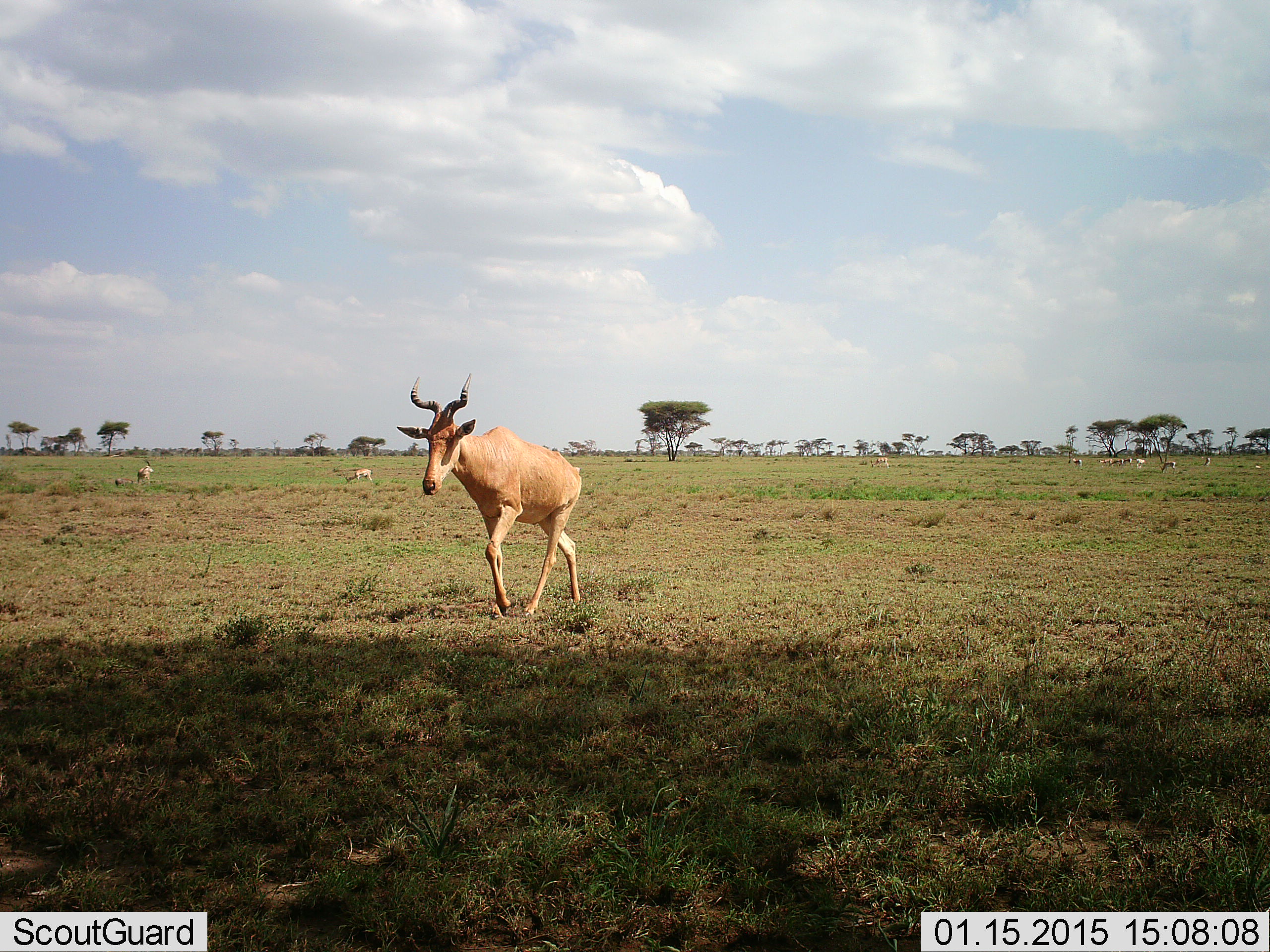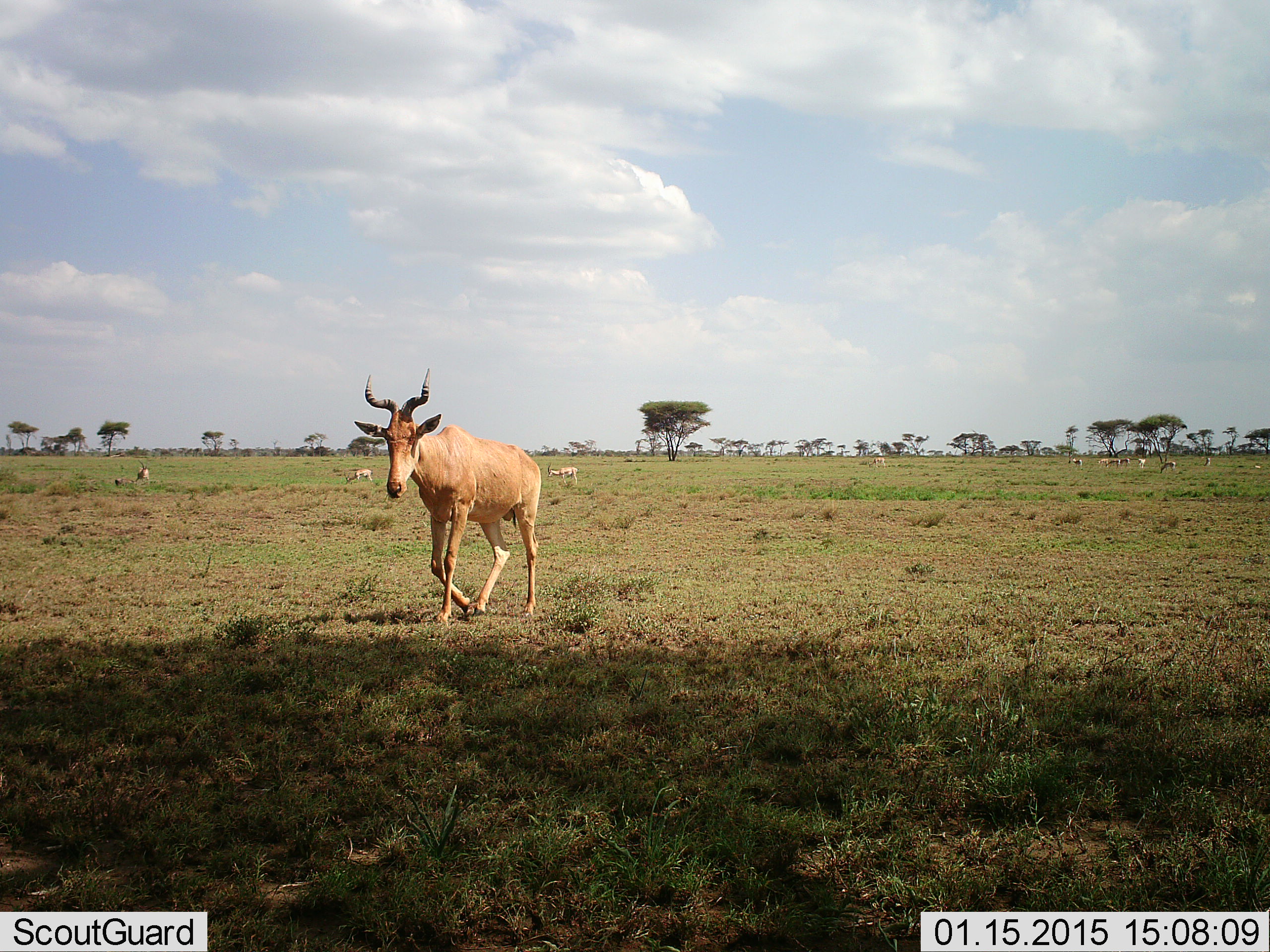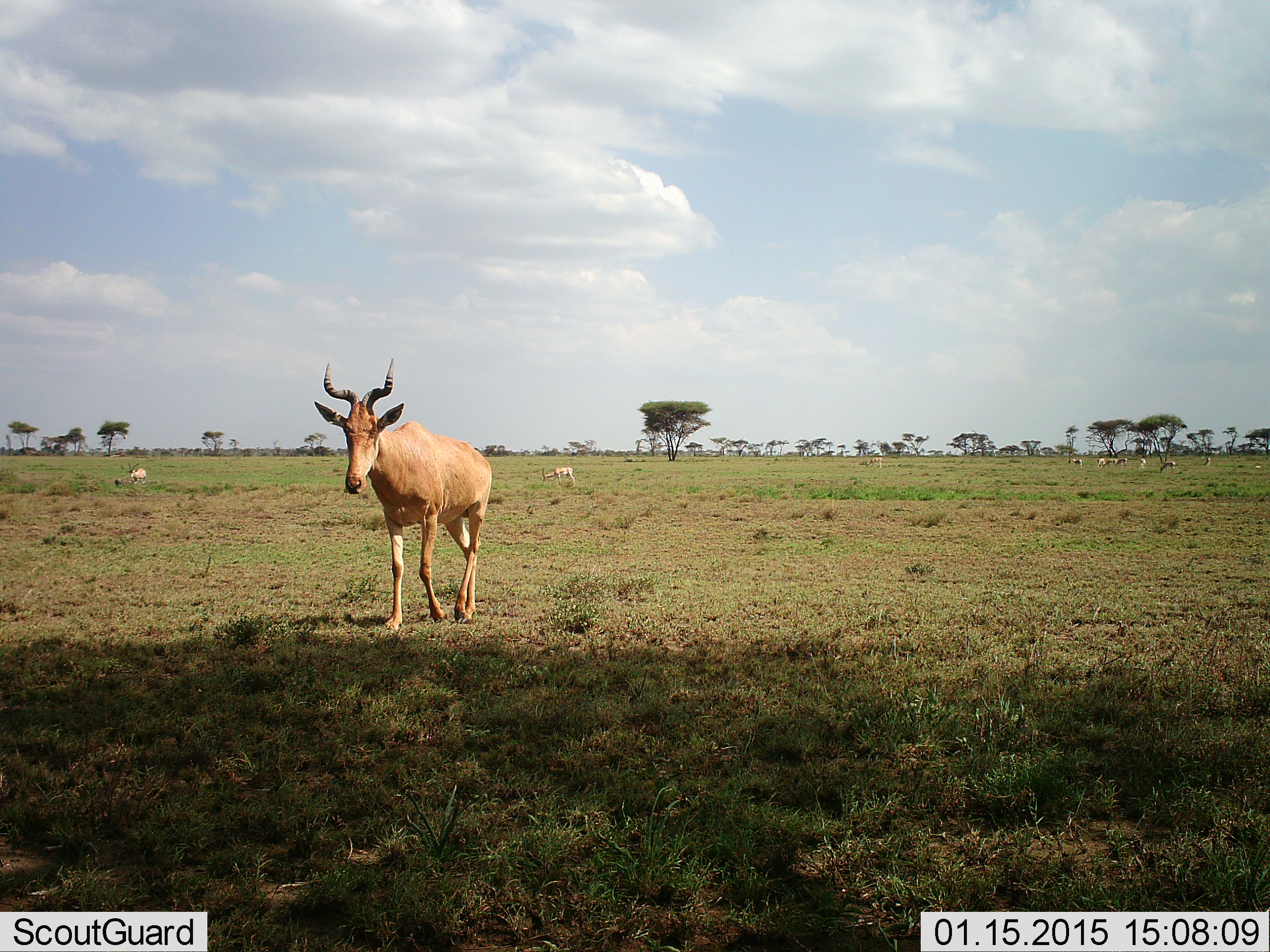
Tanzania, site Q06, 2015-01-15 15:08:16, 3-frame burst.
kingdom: Animalia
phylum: Chordata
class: Mammalia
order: Artiodactyla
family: Bovidae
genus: Alcelaphus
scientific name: Alcelaphus buselaphus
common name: hartebeest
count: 1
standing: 36%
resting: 0%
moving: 100%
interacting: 0%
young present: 0%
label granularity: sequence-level